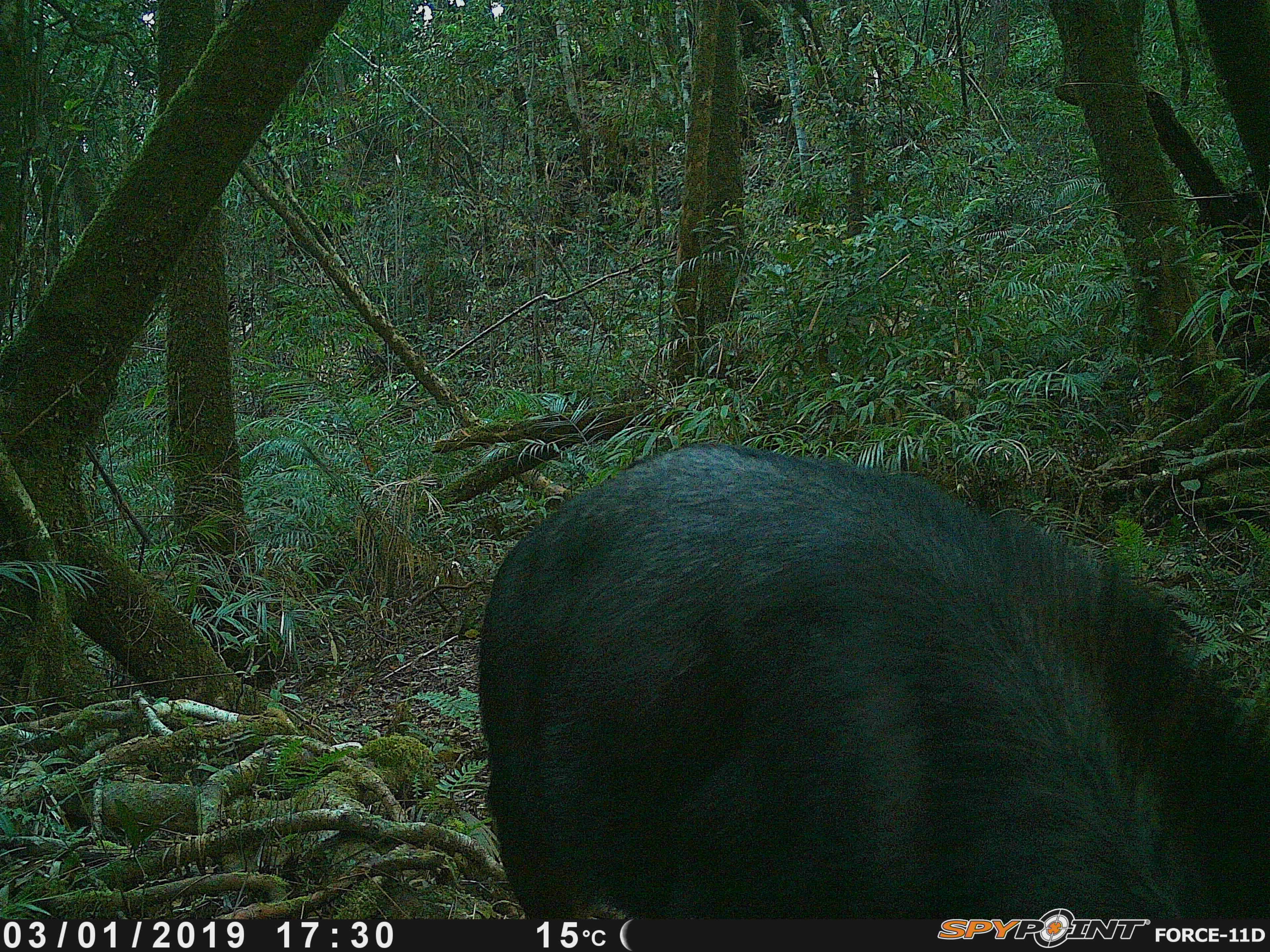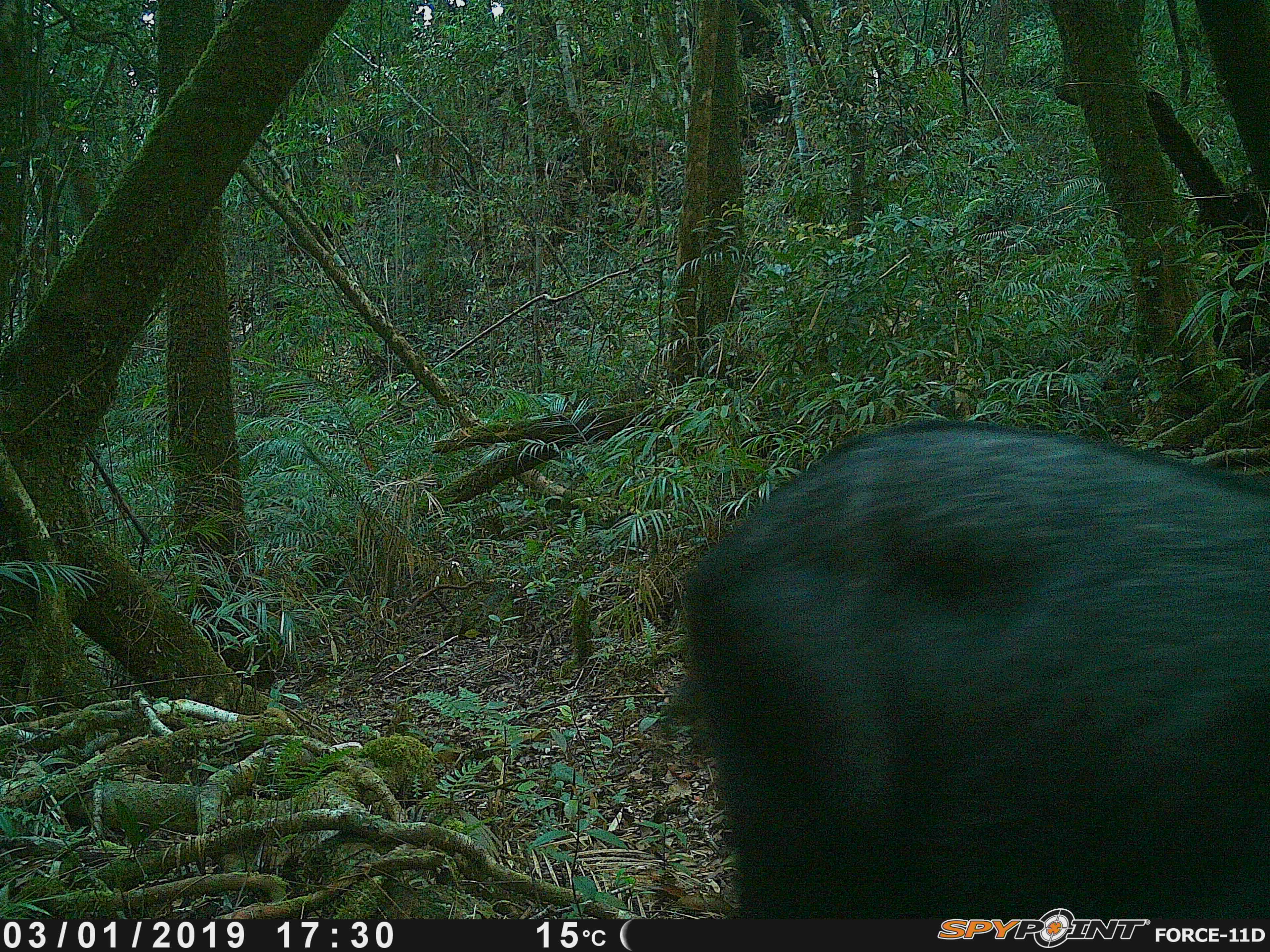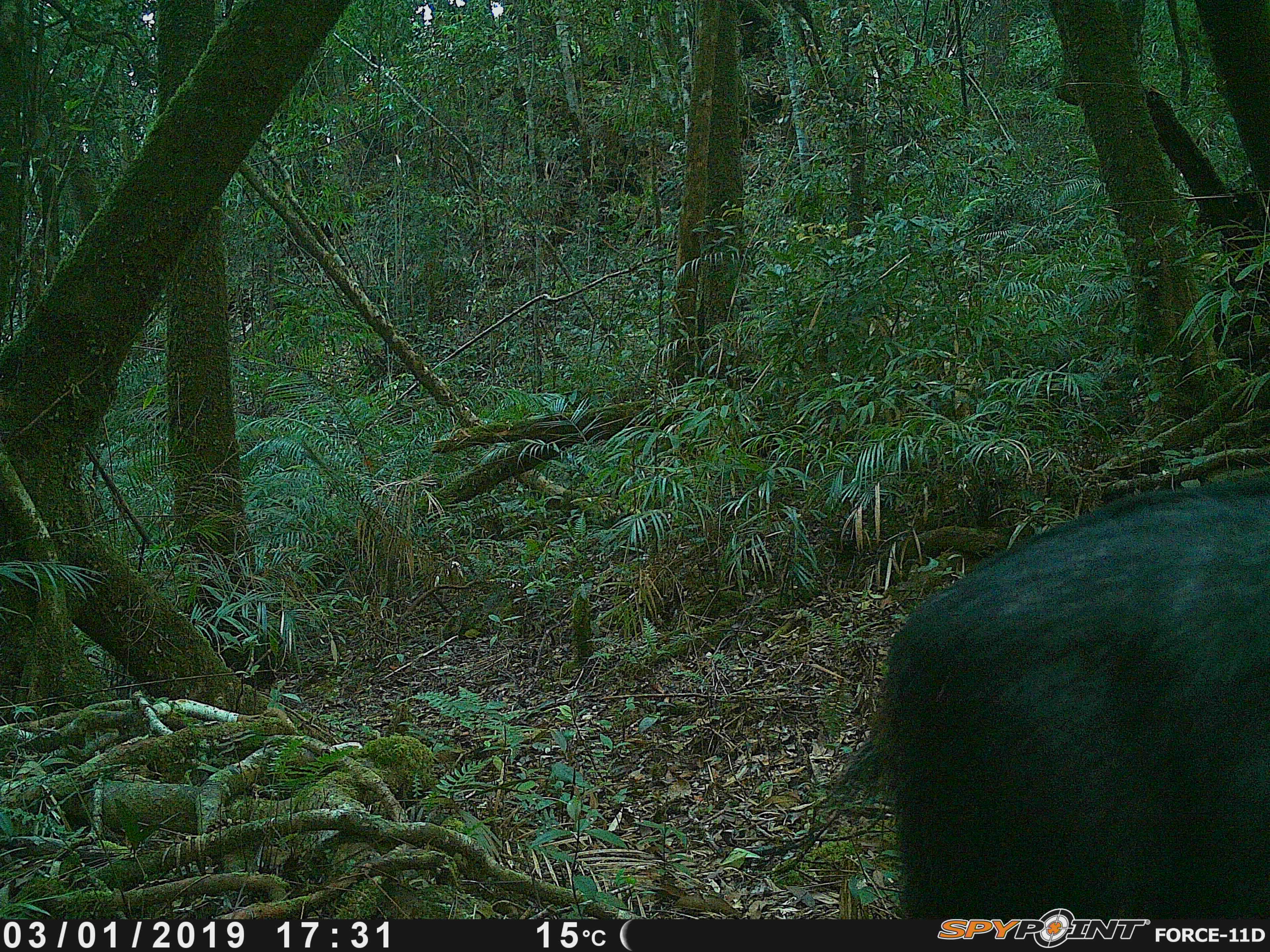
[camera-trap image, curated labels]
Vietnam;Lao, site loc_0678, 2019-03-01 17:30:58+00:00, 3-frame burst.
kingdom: Animalia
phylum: Chordata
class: Mammalia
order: Artiodactyla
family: Bovidae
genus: Capricornis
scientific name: Capricornis sumatraensis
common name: chinese serow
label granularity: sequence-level